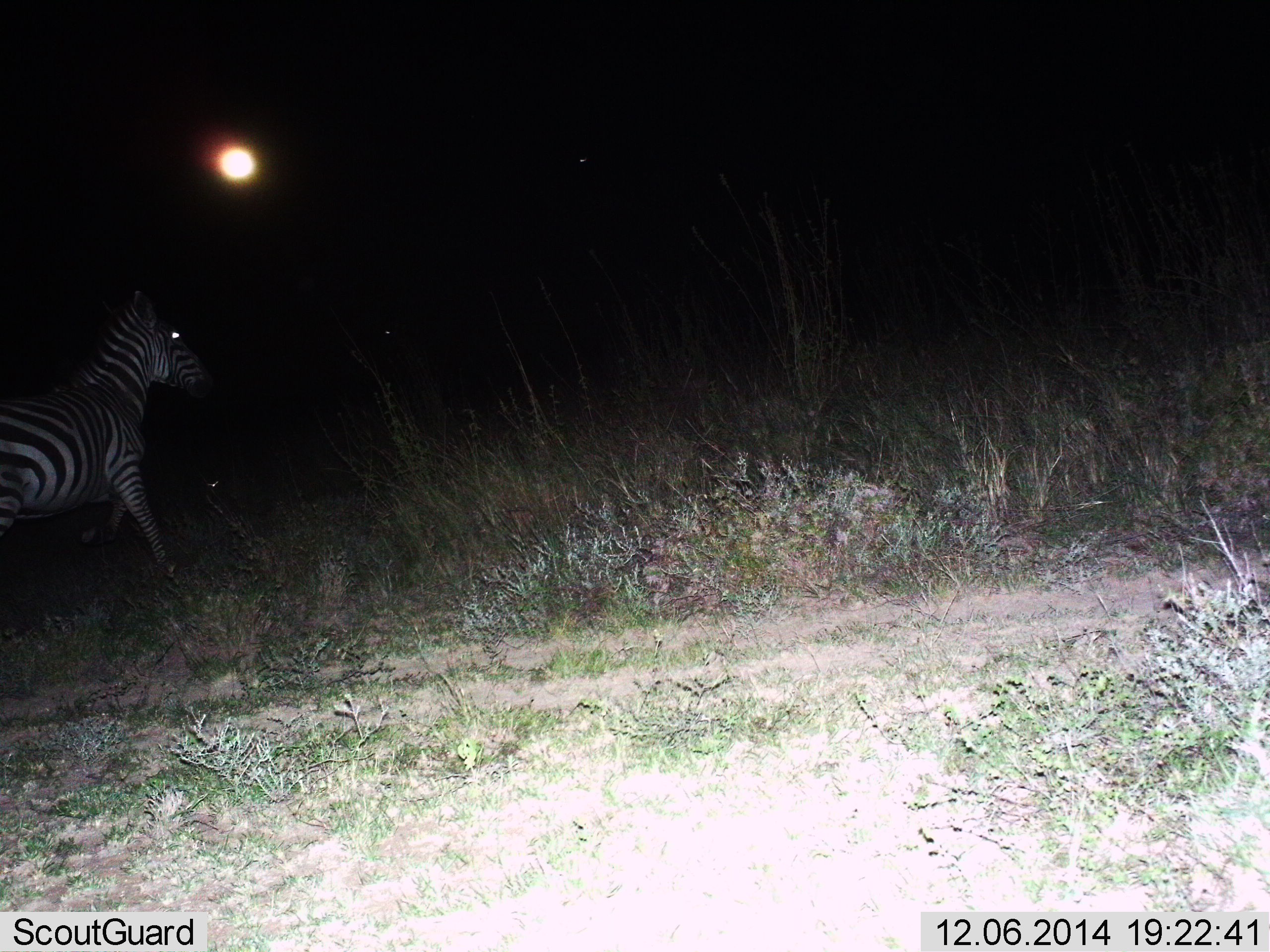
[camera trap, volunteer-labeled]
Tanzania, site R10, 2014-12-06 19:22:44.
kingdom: Animalia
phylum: Chordata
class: Mammalia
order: Perissodactyla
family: Equidae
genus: Equus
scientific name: Equus quagga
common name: plains zebra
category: zebra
Zebra (plains zebra) (Equus quagga), count 1. Behavior (volunteer vote fractions): standing 30%, resting 0%, moving 70%, interacting 0%. Young present (vote fraction): 0%. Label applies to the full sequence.